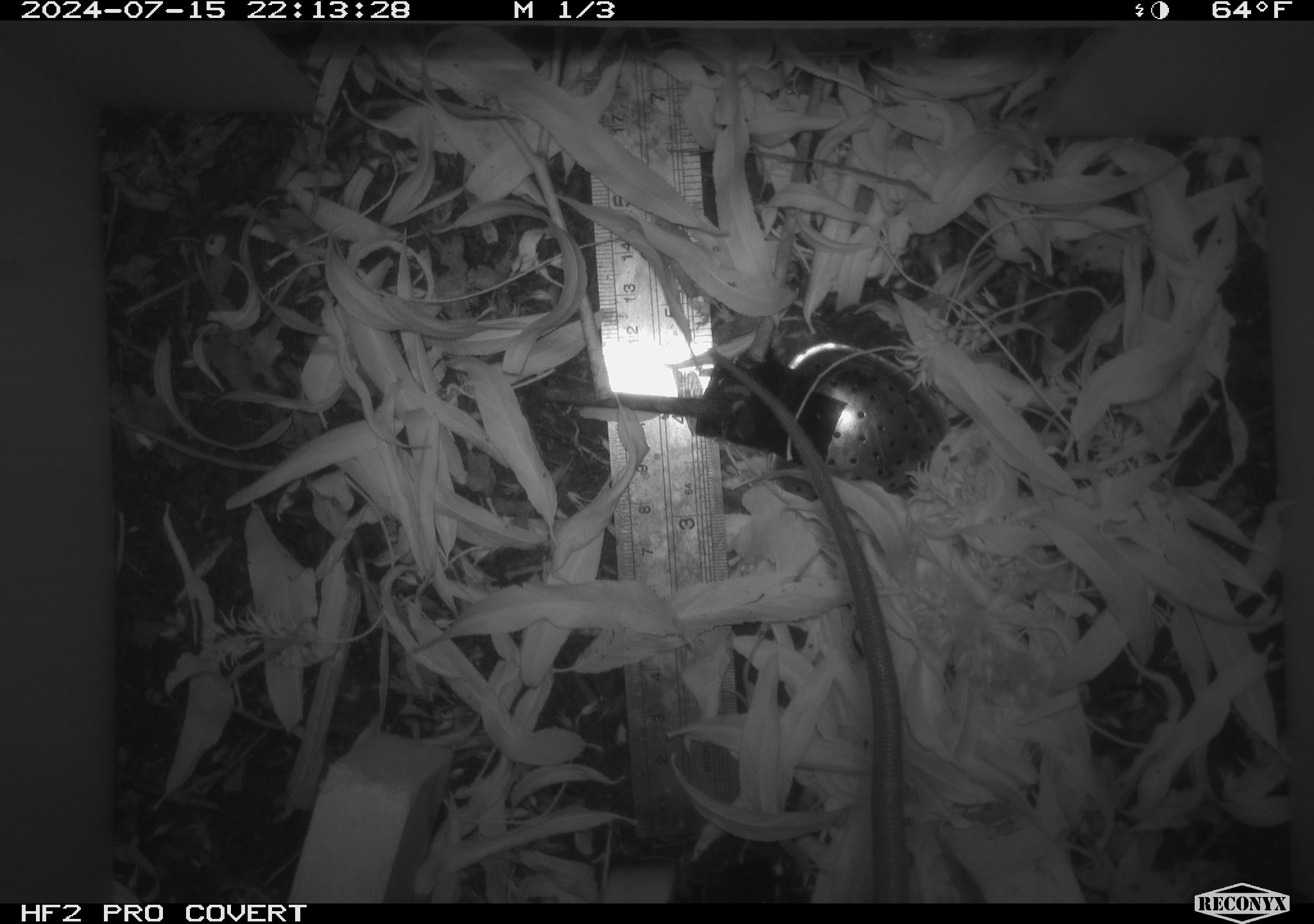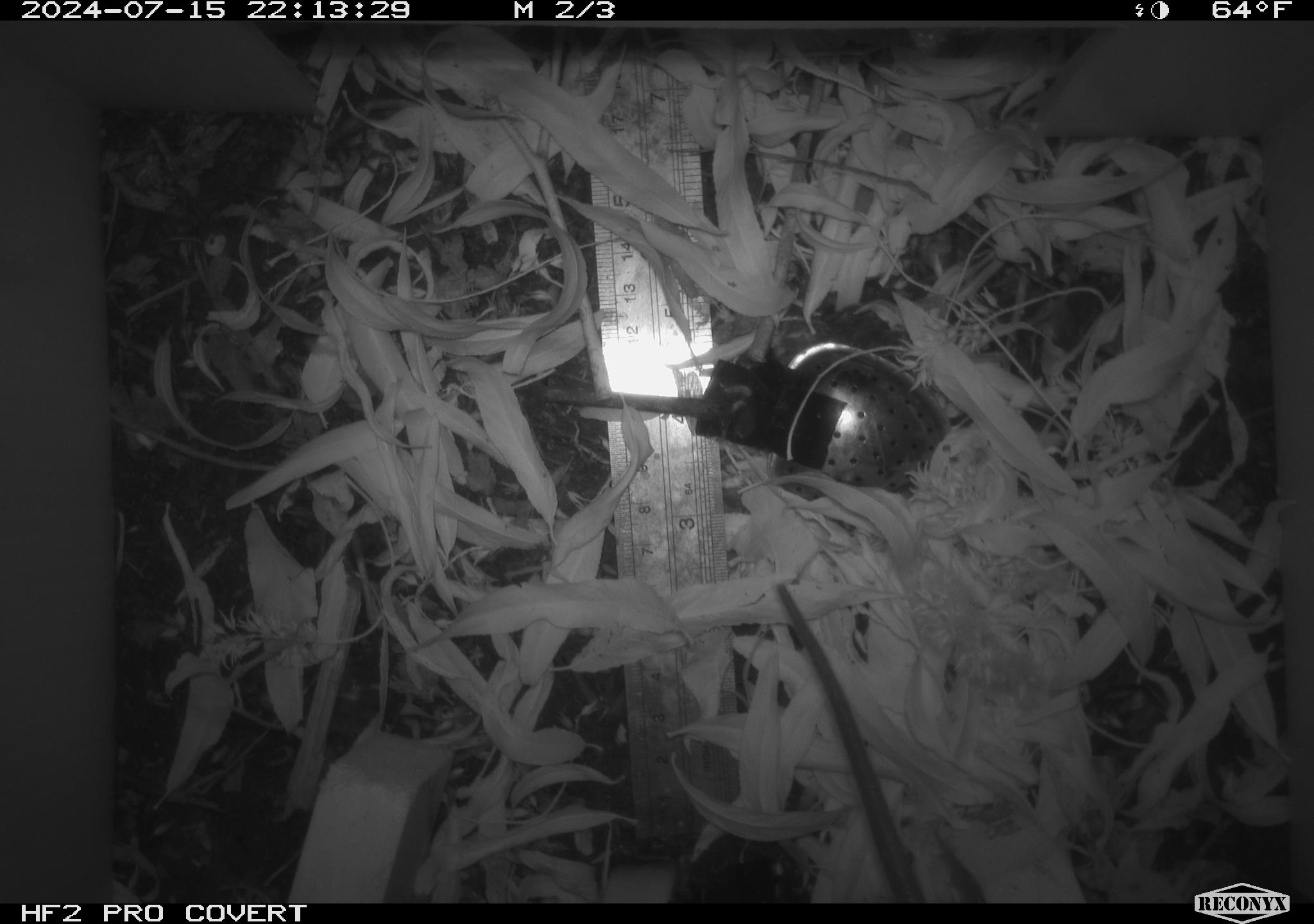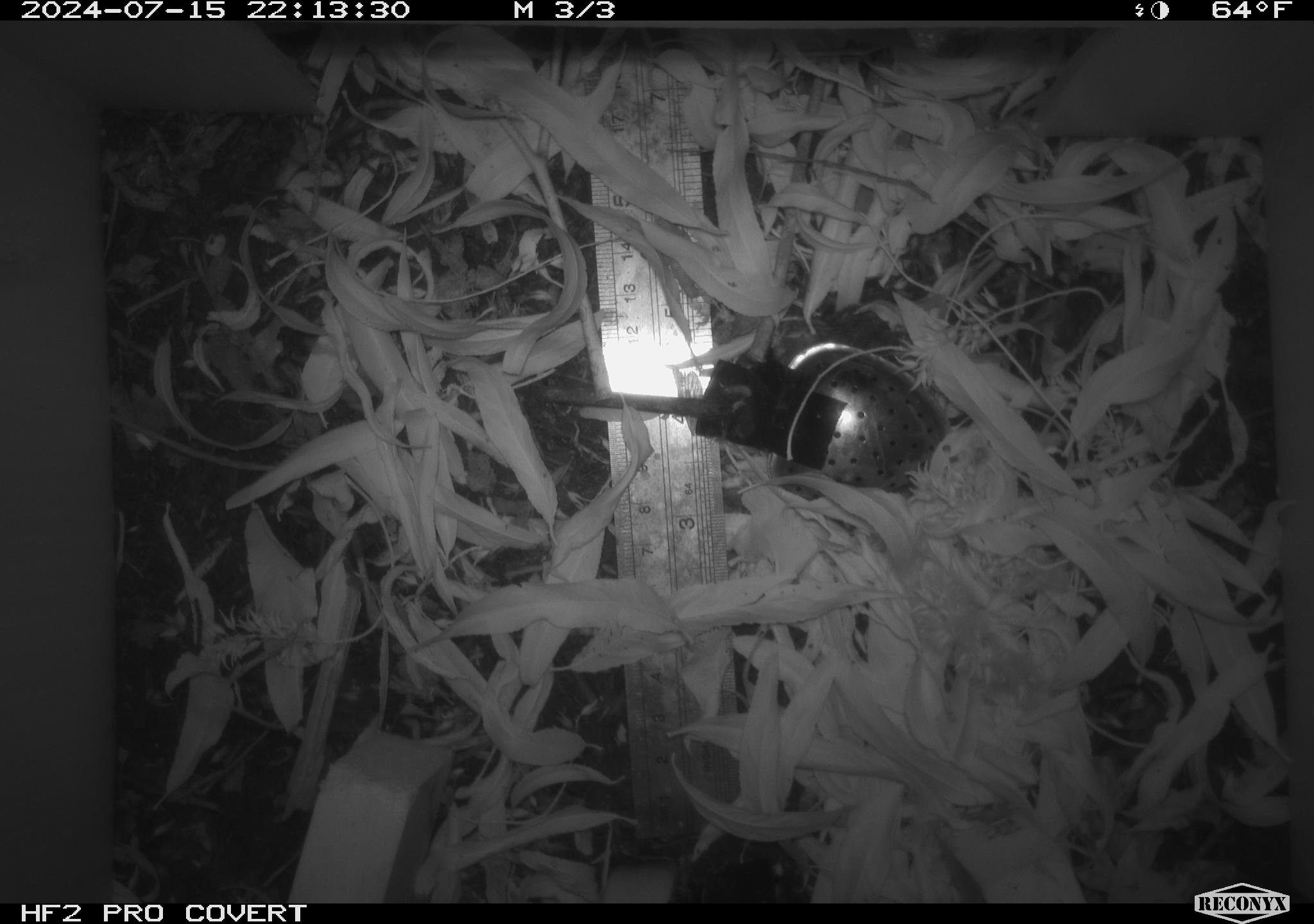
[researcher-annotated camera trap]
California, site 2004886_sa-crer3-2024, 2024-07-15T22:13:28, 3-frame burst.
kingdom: Animalia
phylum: Chordata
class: Mammalia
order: Rodentia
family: Muridae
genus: Rattus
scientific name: Rattus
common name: rat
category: rattus species